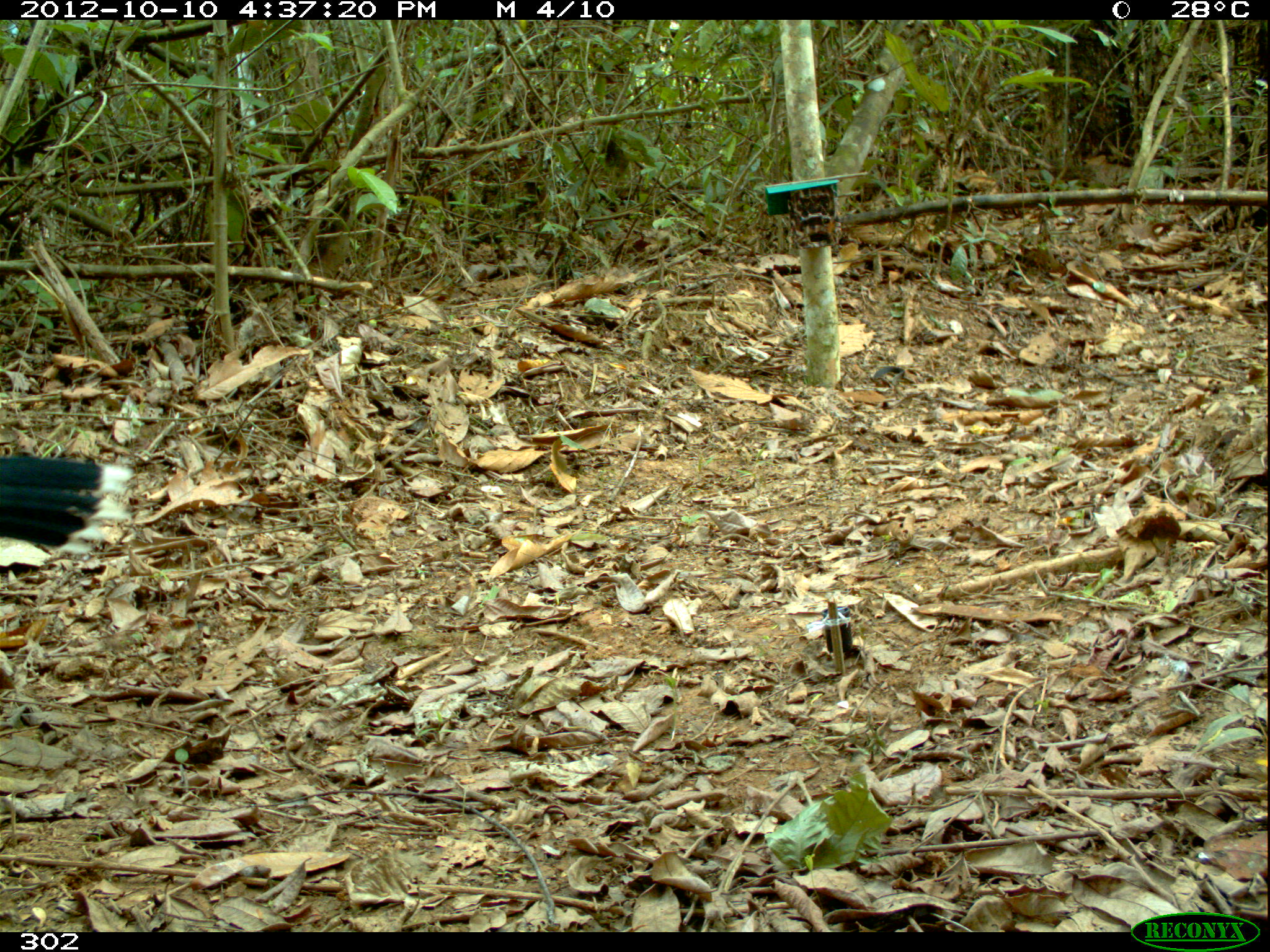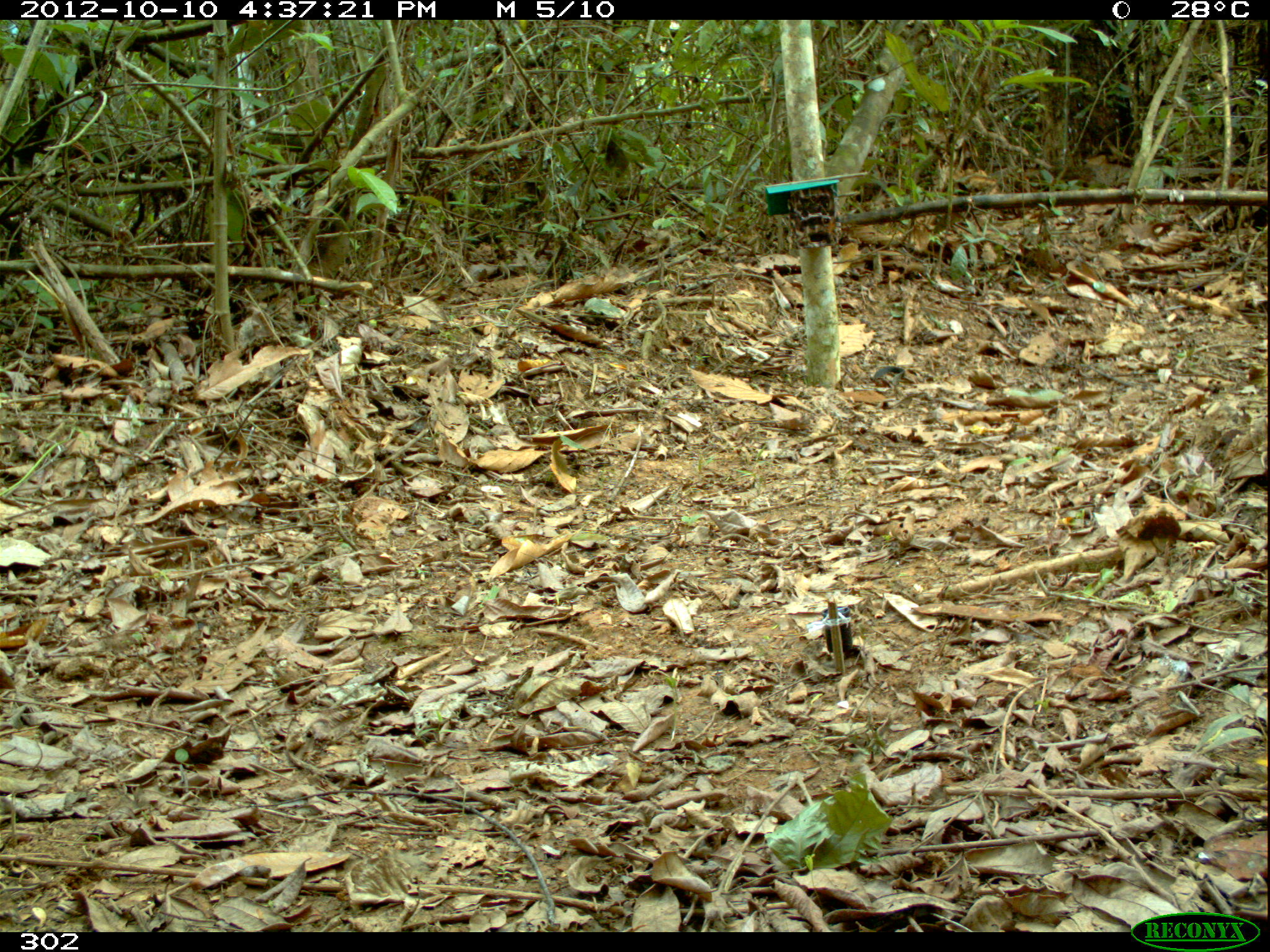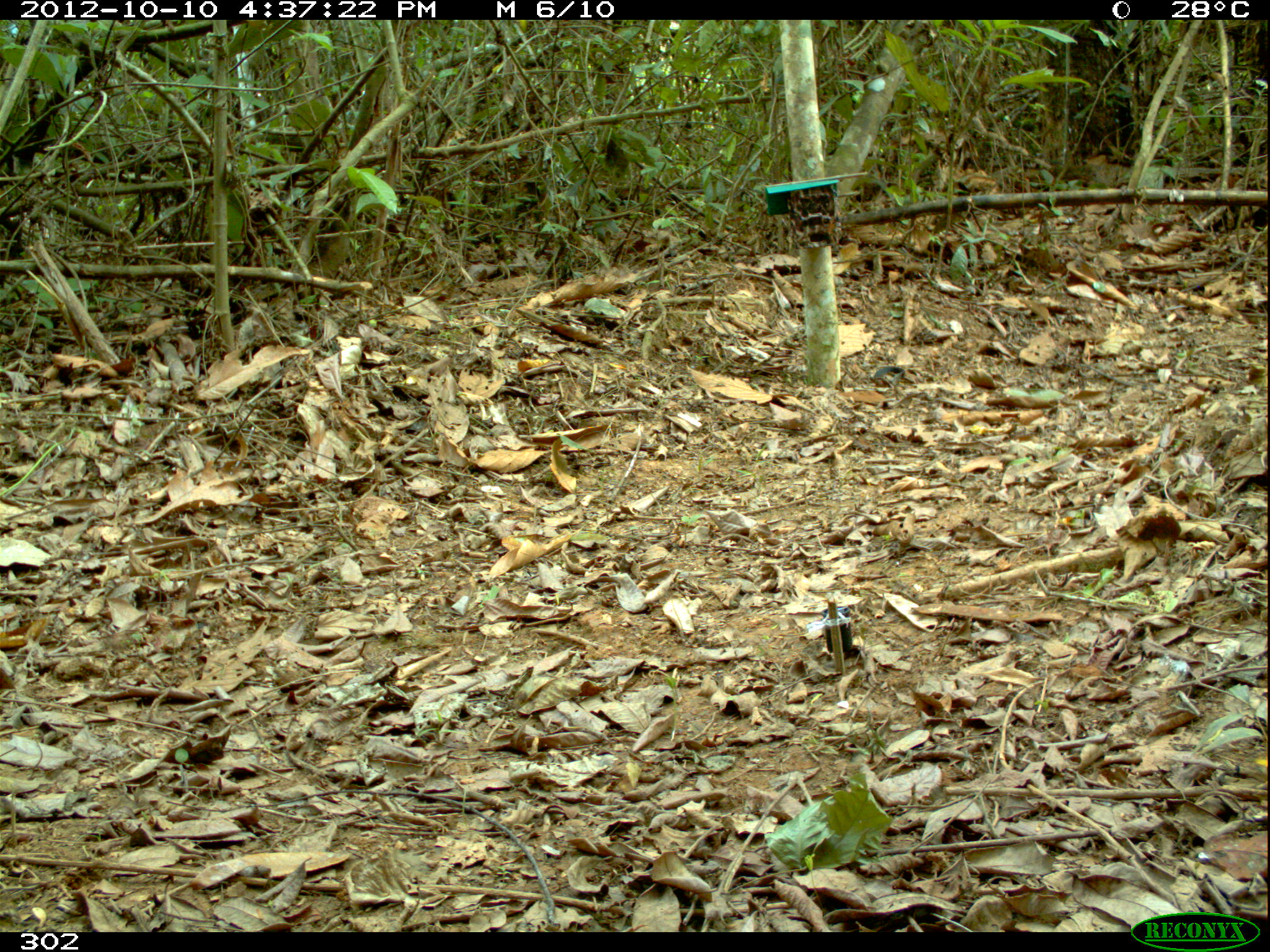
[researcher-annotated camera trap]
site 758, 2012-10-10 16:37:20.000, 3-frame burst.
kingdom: Animalia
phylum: Chordata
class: Aves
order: Galliformes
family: Cracidae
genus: Mitu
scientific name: Mitu tuberosum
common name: razor-billed curassow